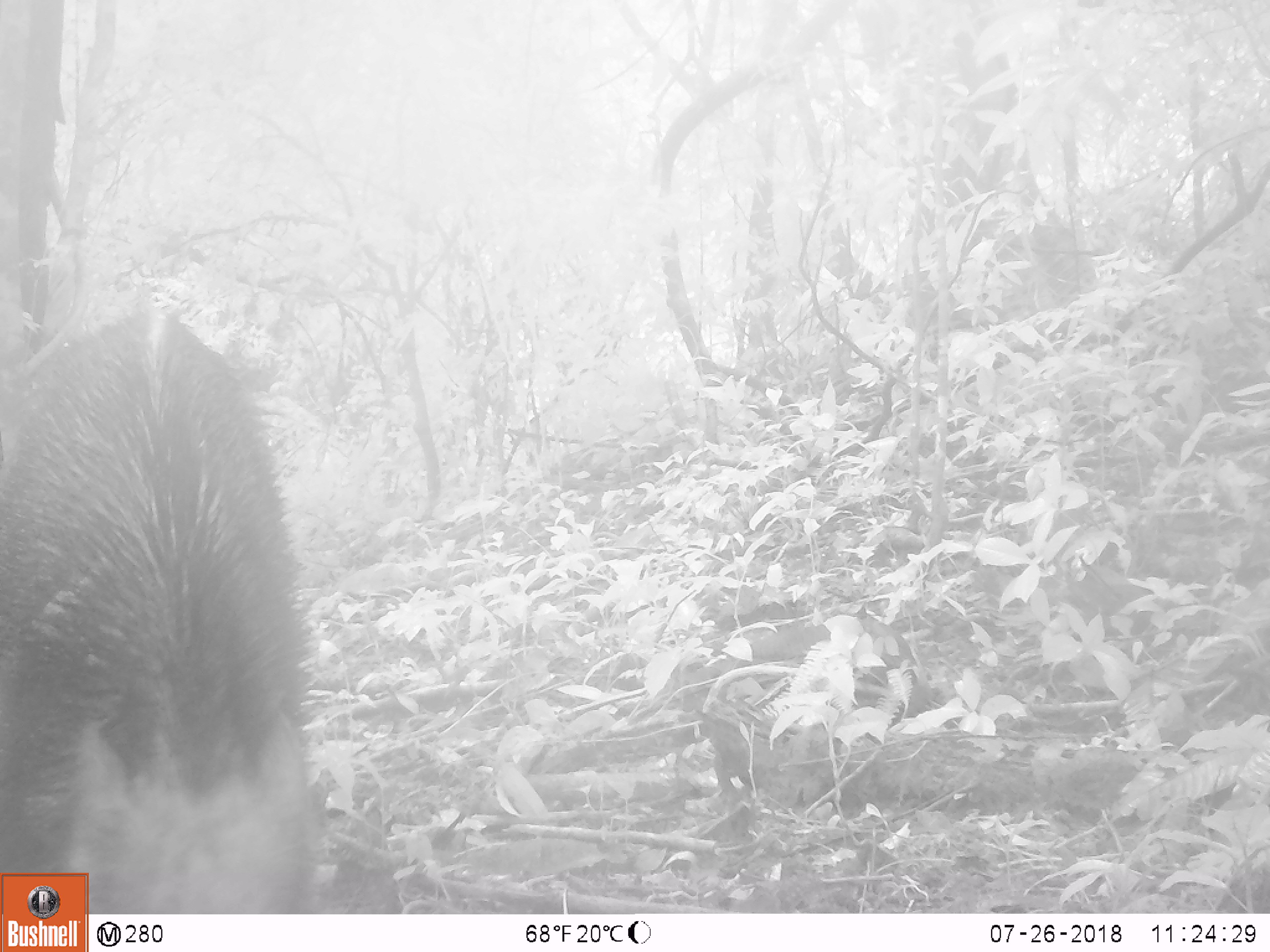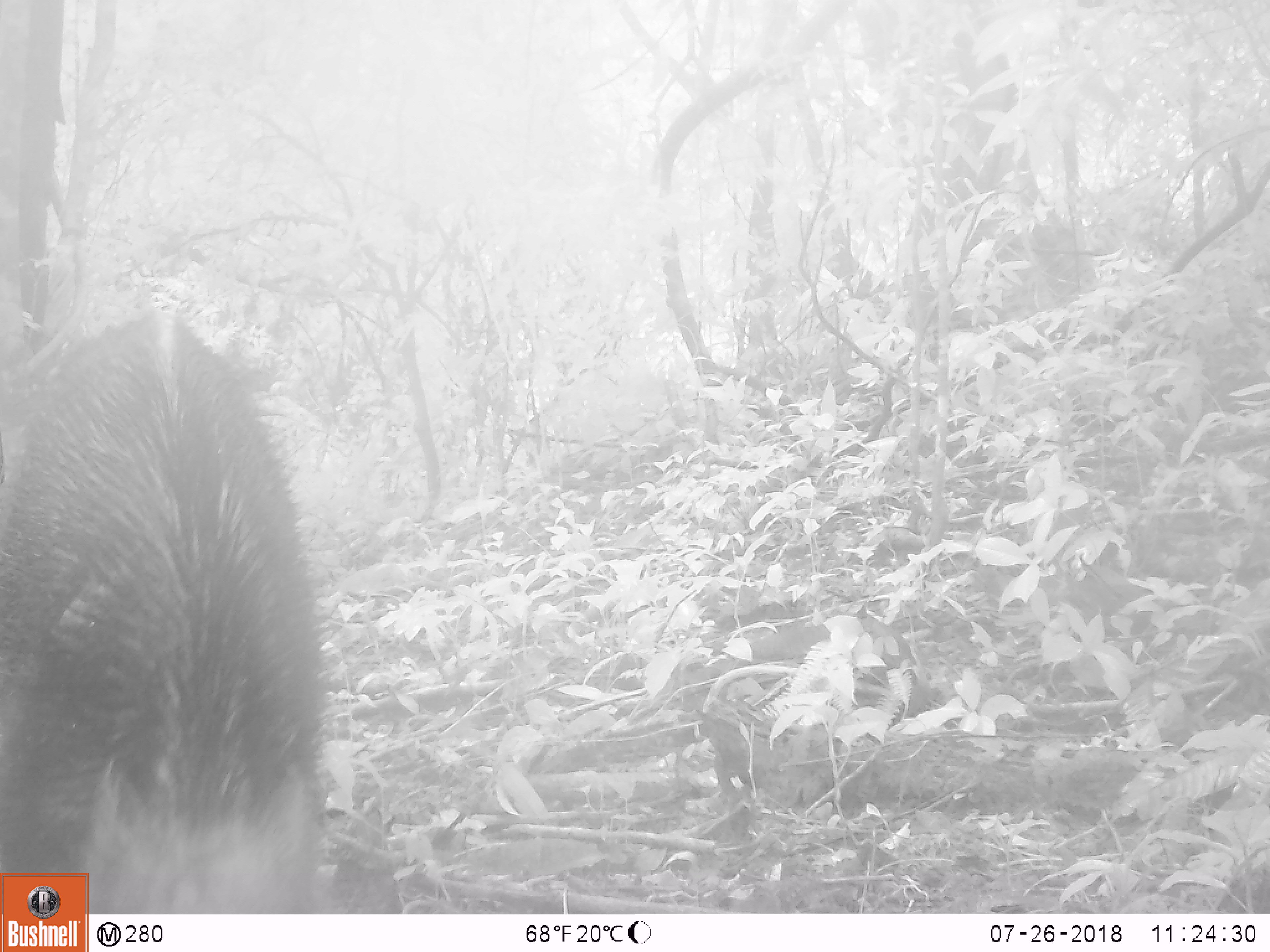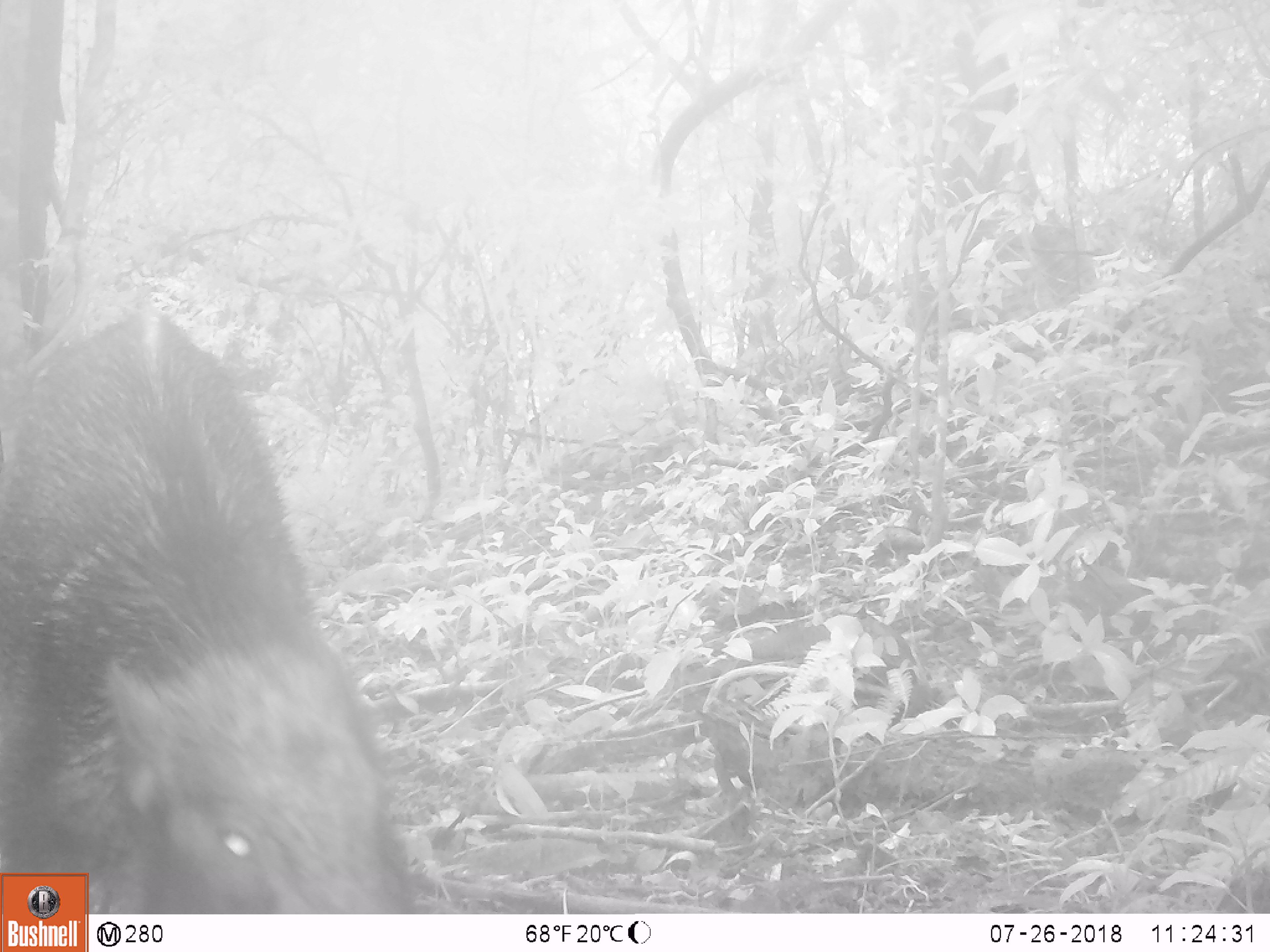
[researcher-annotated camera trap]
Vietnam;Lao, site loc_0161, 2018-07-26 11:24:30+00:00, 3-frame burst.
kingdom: Animalia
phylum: Chordata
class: Mammalia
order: Artiodactyla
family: Suidae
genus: Sus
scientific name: Sus scrofa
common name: eurasian wild pig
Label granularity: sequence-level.